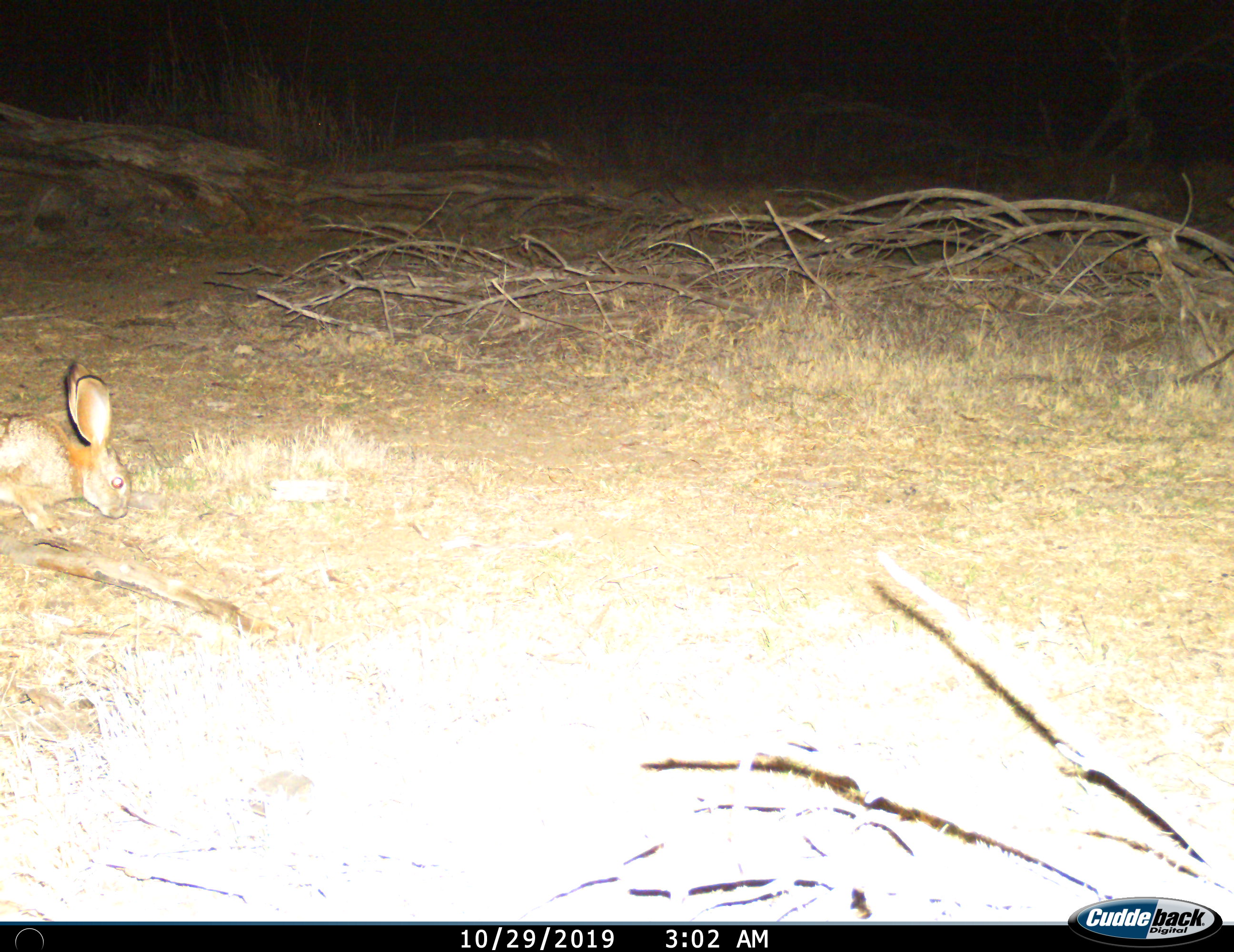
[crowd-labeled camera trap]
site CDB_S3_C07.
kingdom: Animalia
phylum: Chordata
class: Mammalia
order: Lagomorpha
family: Leporidae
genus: Lepus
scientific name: Lepus saxatilis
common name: scrub hare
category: harescrub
Harescrub (scrub hare) (Lepus saxatilis), count 1. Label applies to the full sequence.